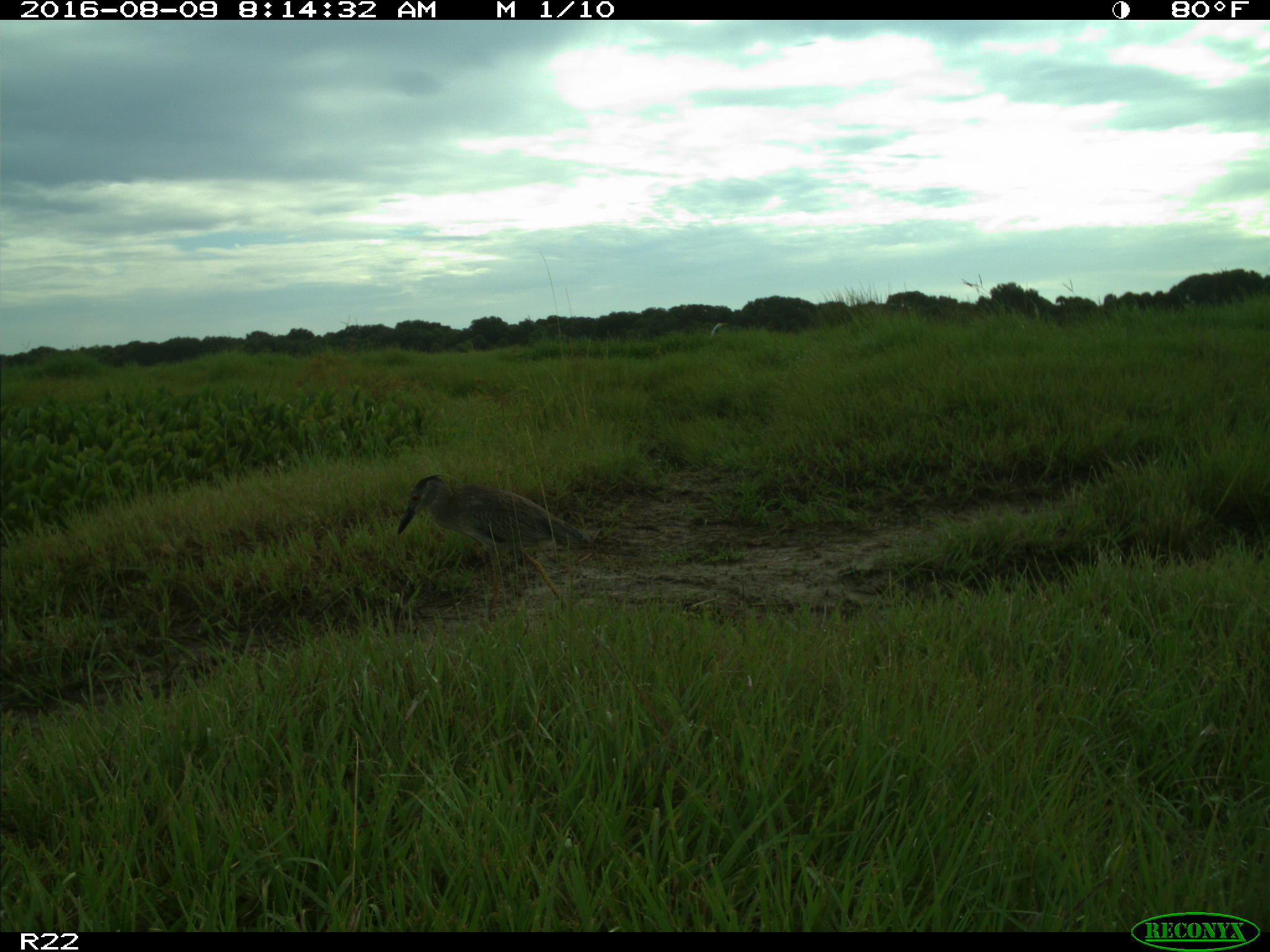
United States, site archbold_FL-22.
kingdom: Animalia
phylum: Chordata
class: Aves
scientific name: Aves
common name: birds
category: unidentified bird